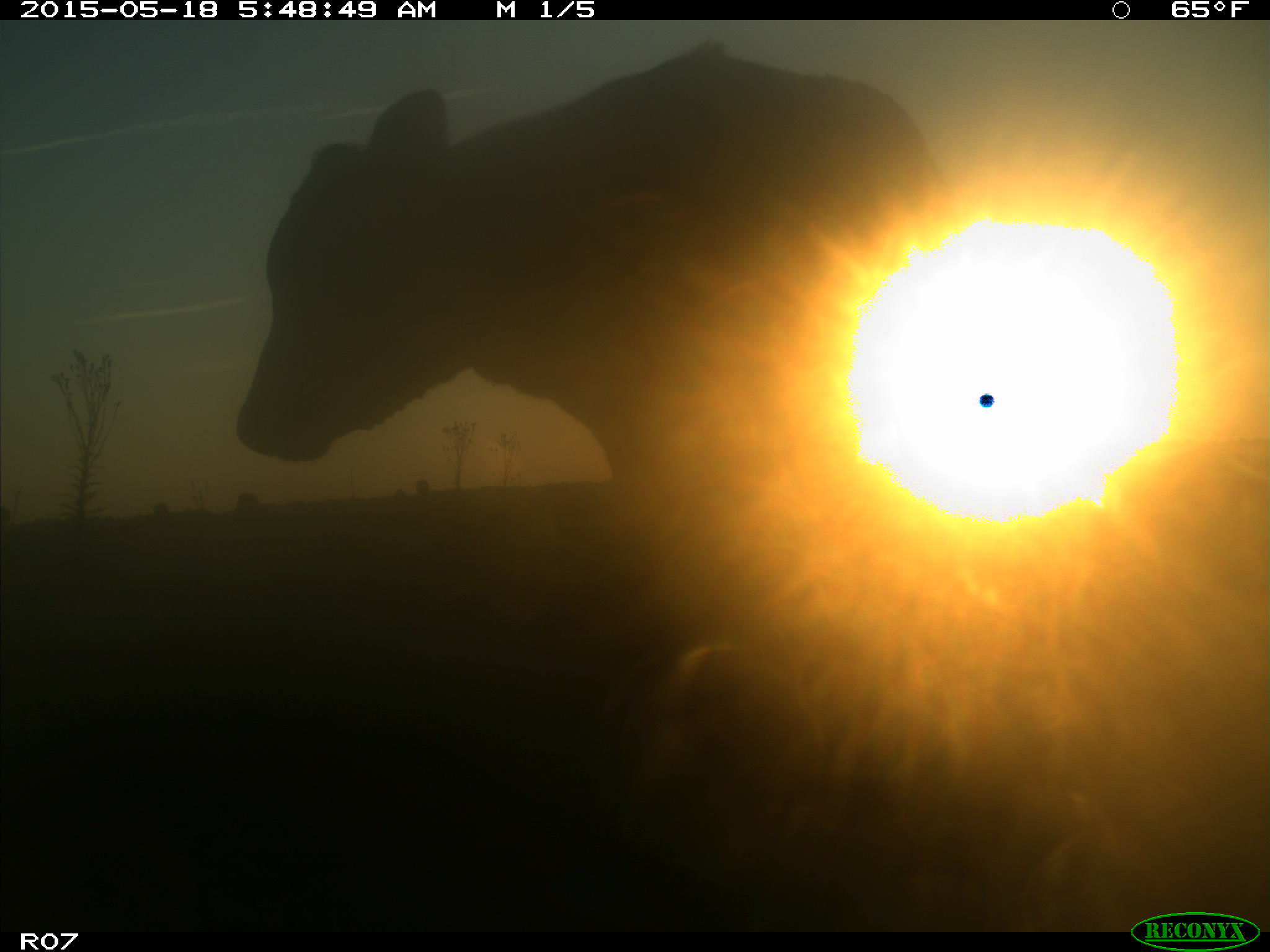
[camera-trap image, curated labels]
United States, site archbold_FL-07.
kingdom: Animalia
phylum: Chordata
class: Mammalia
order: Artiodactyla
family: Bovidae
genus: Bos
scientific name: Bos taurus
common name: domestic cow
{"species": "Bos taurus (domestic cow)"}